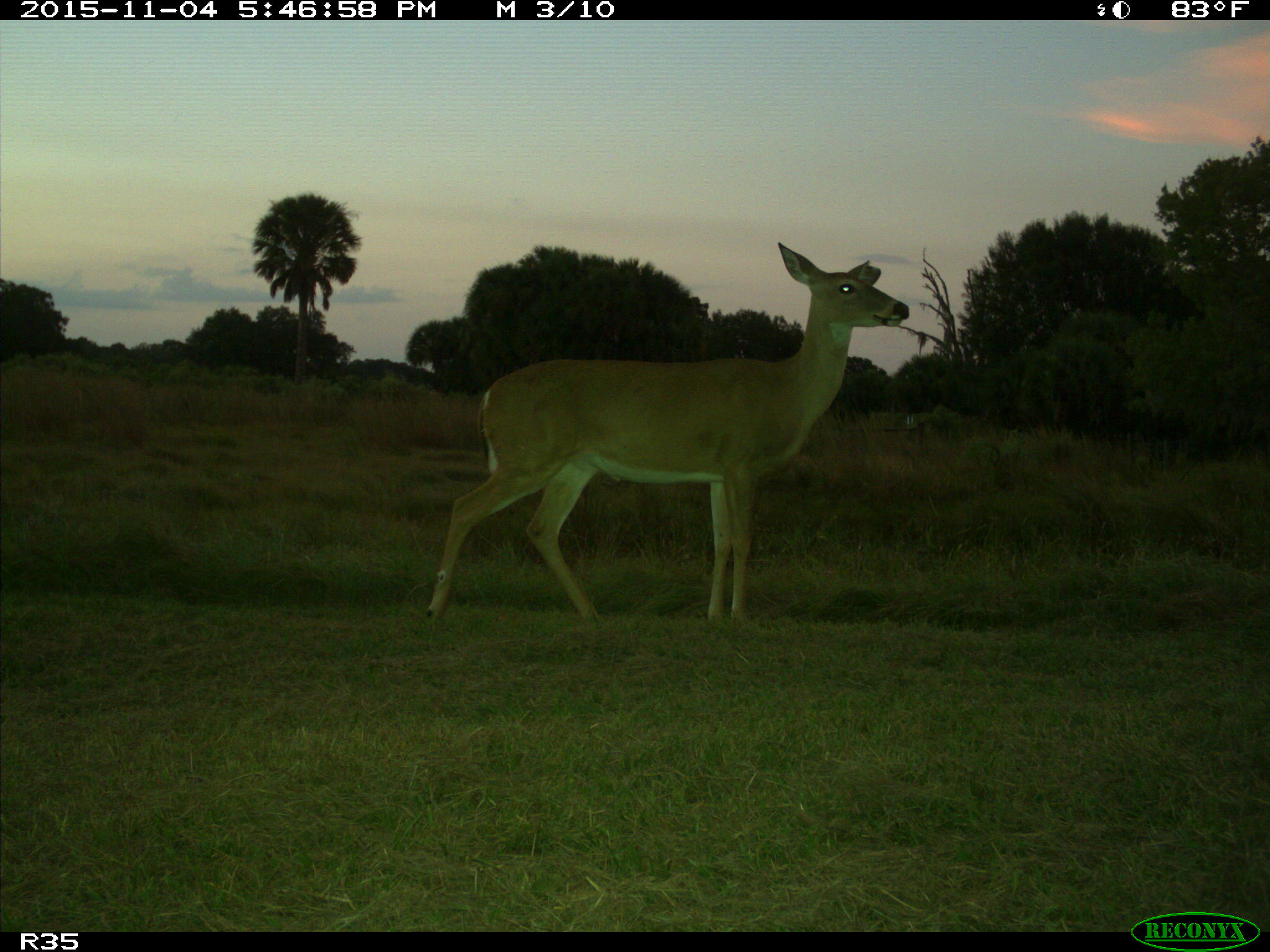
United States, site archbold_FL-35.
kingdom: Animalia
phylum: Chordata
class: Mammalia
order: Artiodactyla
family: Cervidae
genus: Odocoileus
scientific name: Odocoileus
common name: deer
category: unidentified deer